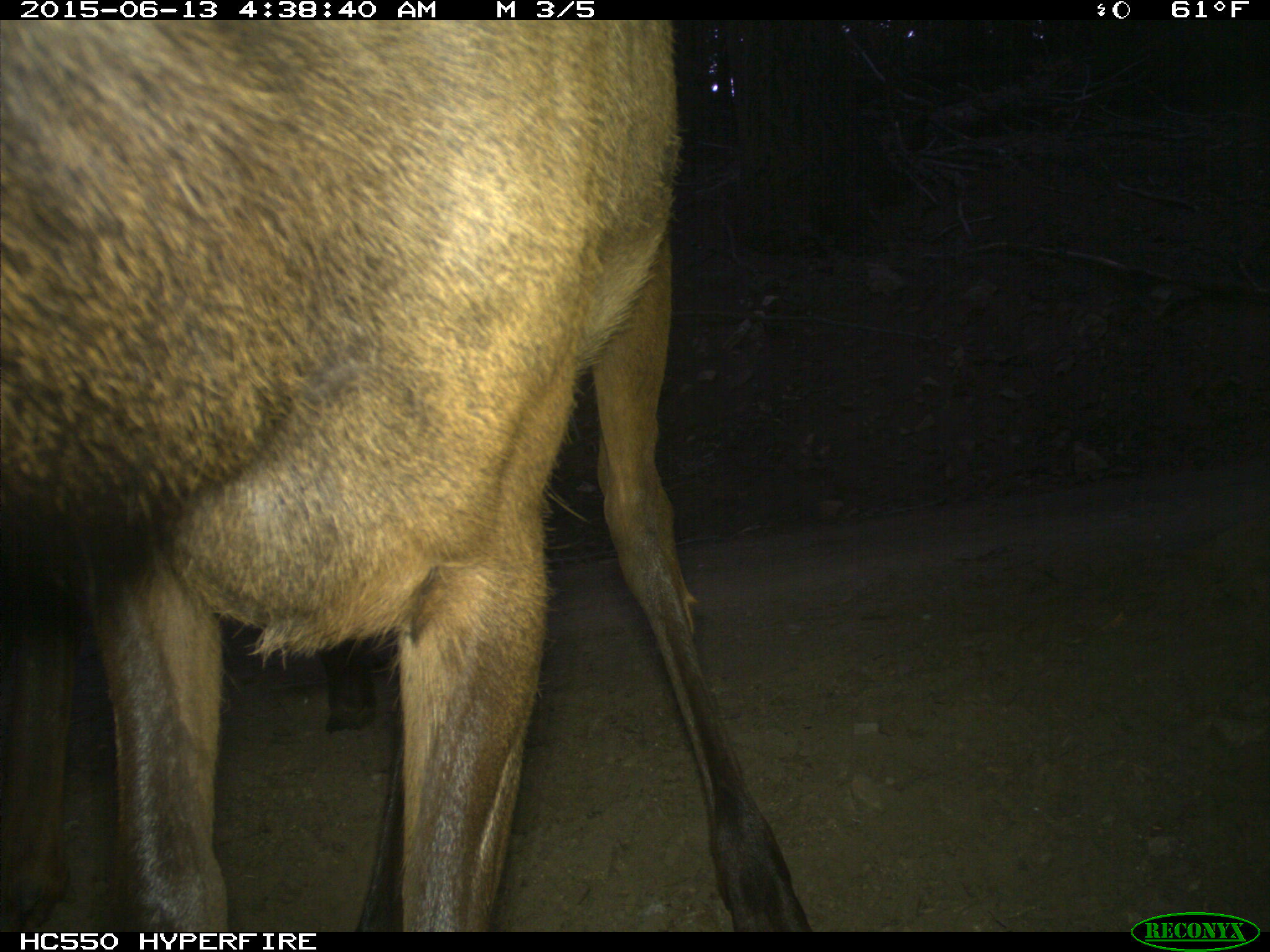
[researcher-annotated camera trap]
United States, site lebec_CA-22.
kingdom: Animalia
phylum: Chordata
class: Mammalia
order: Artiodactyla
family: Cervidae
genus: Cervus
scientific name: Cervus canadensis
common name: elk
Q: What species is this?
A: Cervus canadensis (elk).